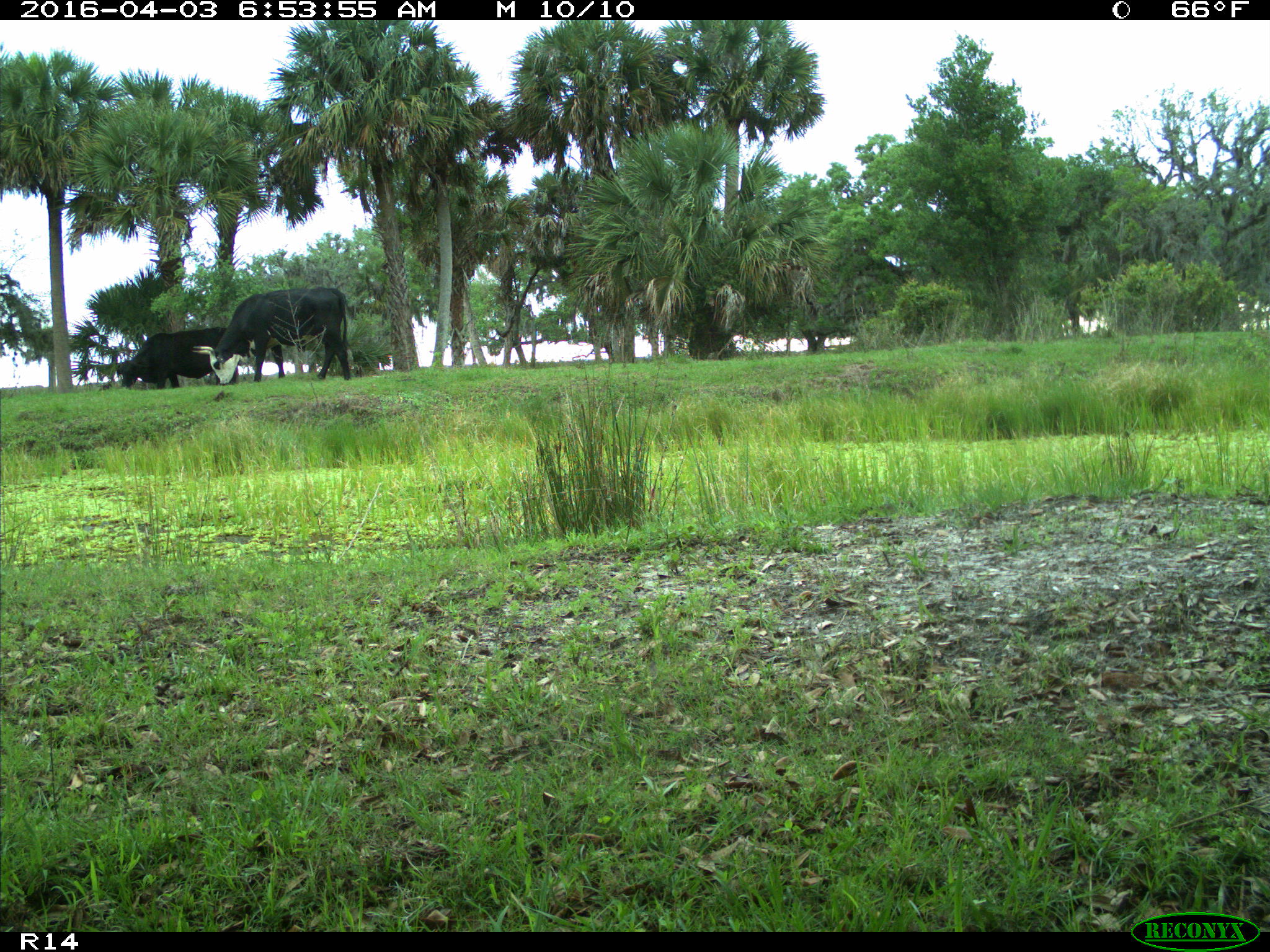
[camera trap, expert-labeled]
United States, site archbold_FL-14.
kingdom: Animalia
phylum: Chordata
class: Mammalia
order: Artiodactyla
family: Bovidae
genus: Bos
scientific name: Bos taurus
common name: domestic cow